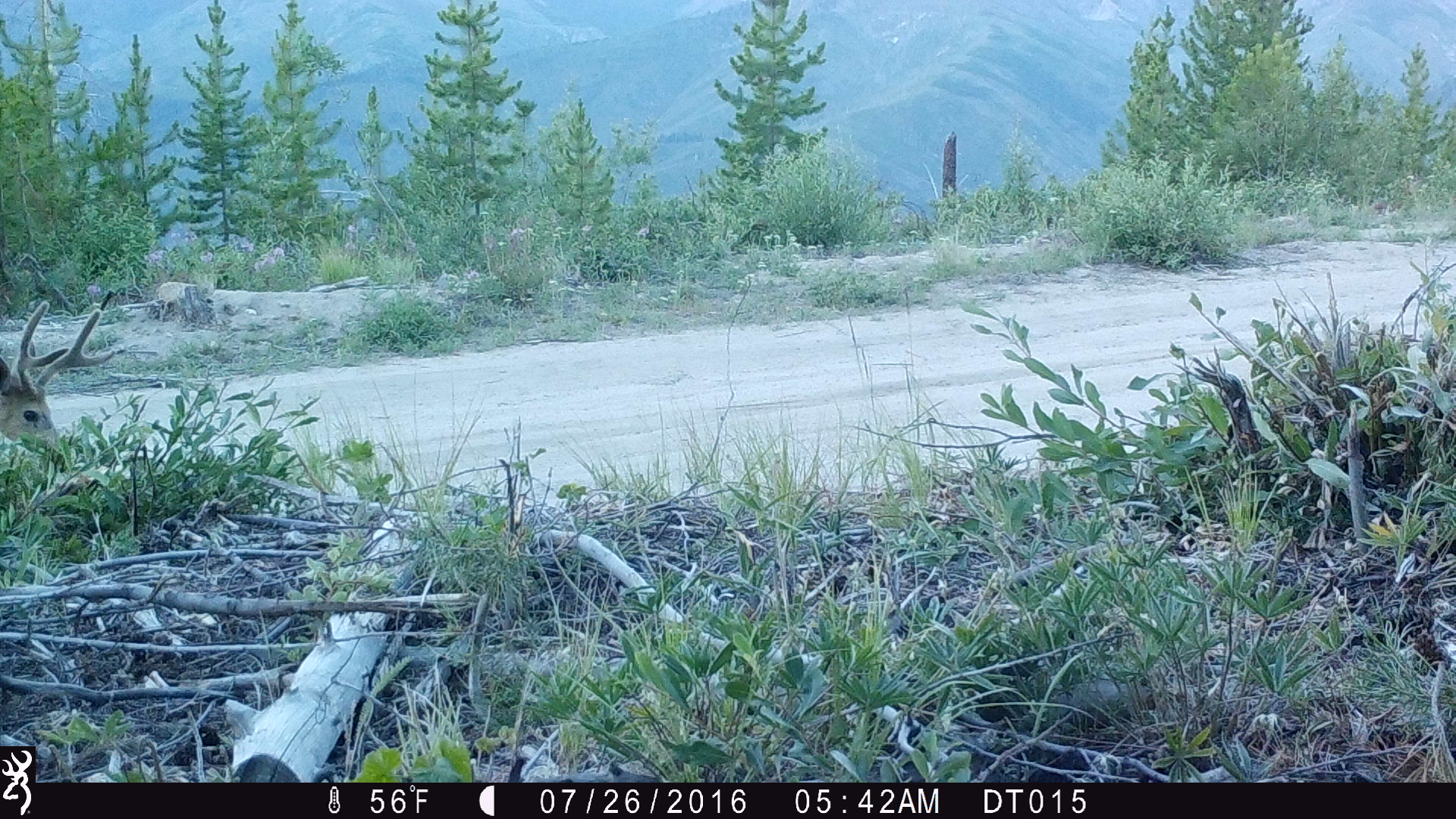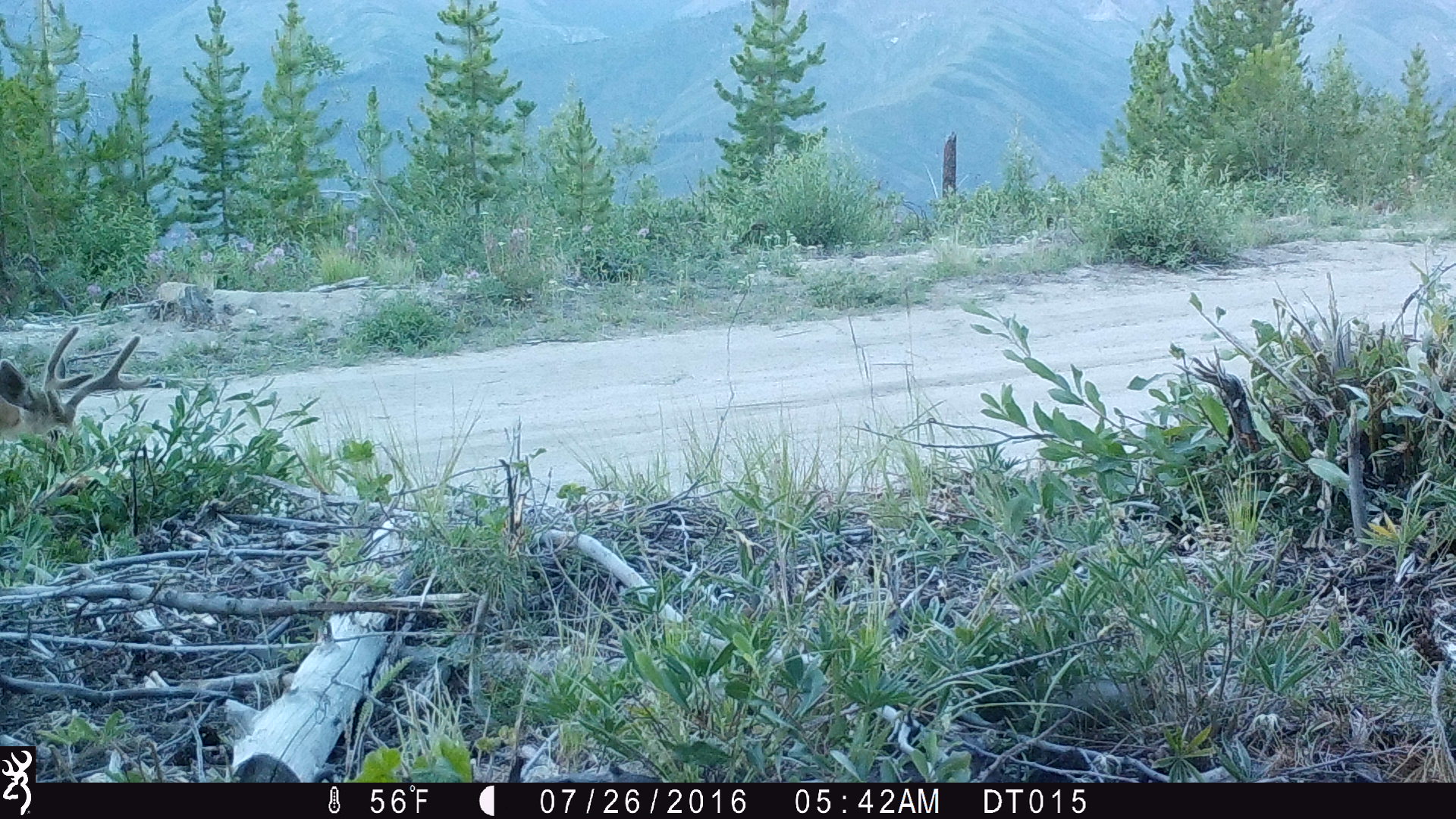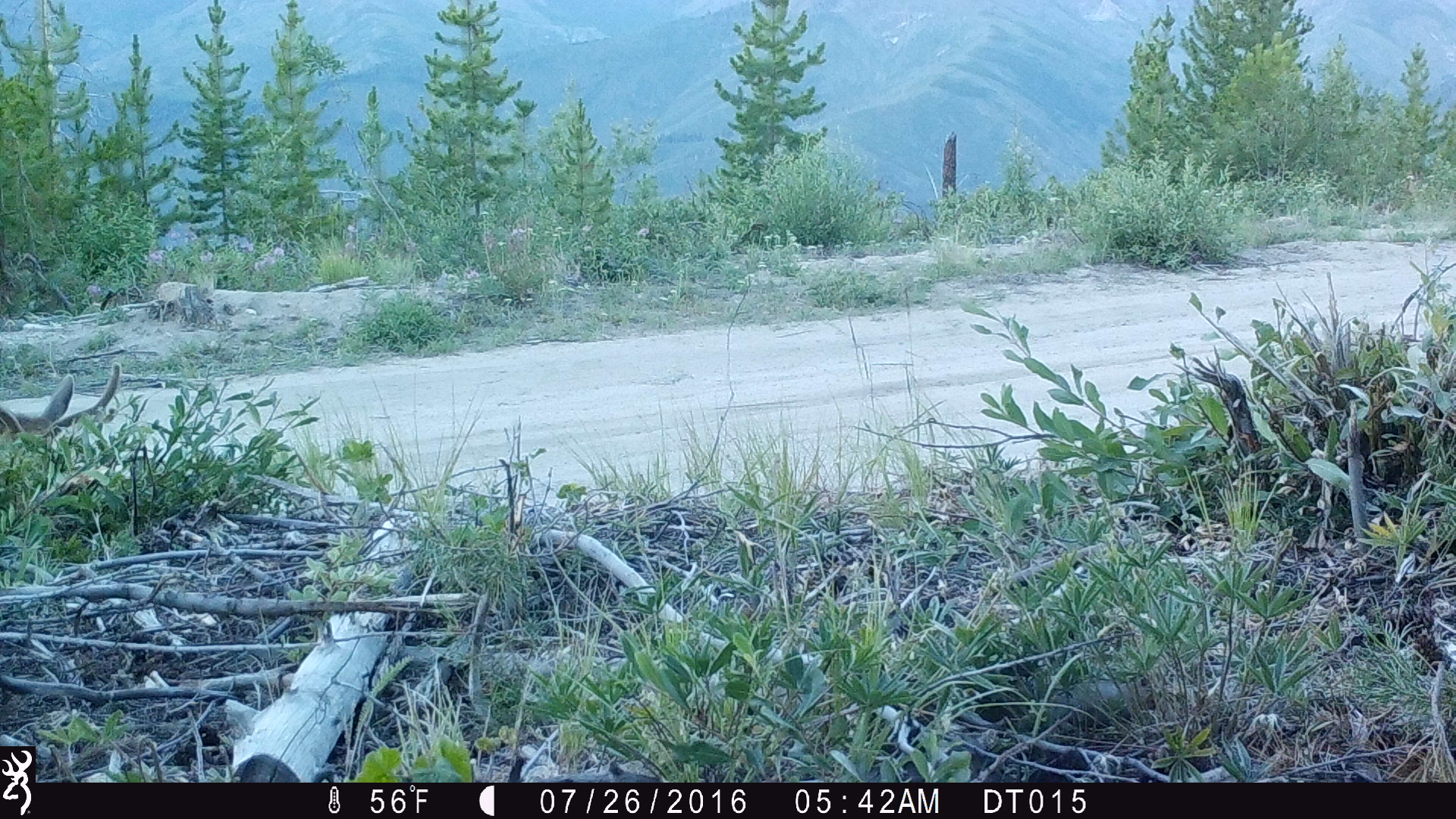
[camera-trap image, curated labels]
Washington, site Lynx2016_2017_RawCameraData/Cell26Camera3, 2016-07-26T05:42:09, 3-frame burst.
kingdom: Animalia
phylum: Chordata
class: Mammalia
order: Artiodactyla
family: Cervidae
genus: Odocoileus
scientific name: Odocoileus hemionus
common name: mule deer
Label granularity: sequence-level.